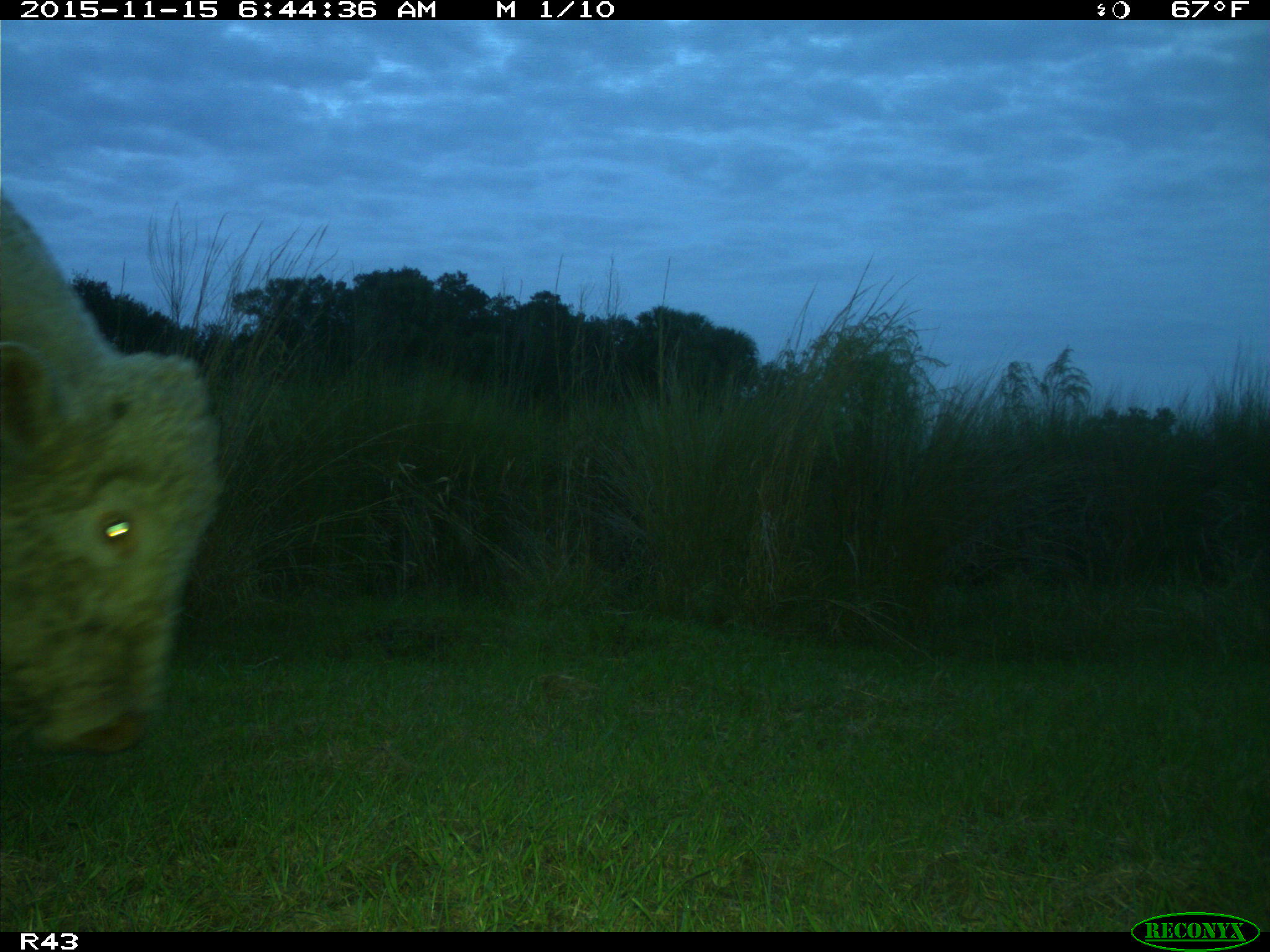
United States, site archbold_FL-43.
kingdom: Animalia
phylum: Chordata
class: Mammalia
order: Artiodactyla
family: Bovidae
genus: Bos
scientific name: Bos taurus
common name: domestic cow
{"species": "Bos taurus (domestic cow)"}